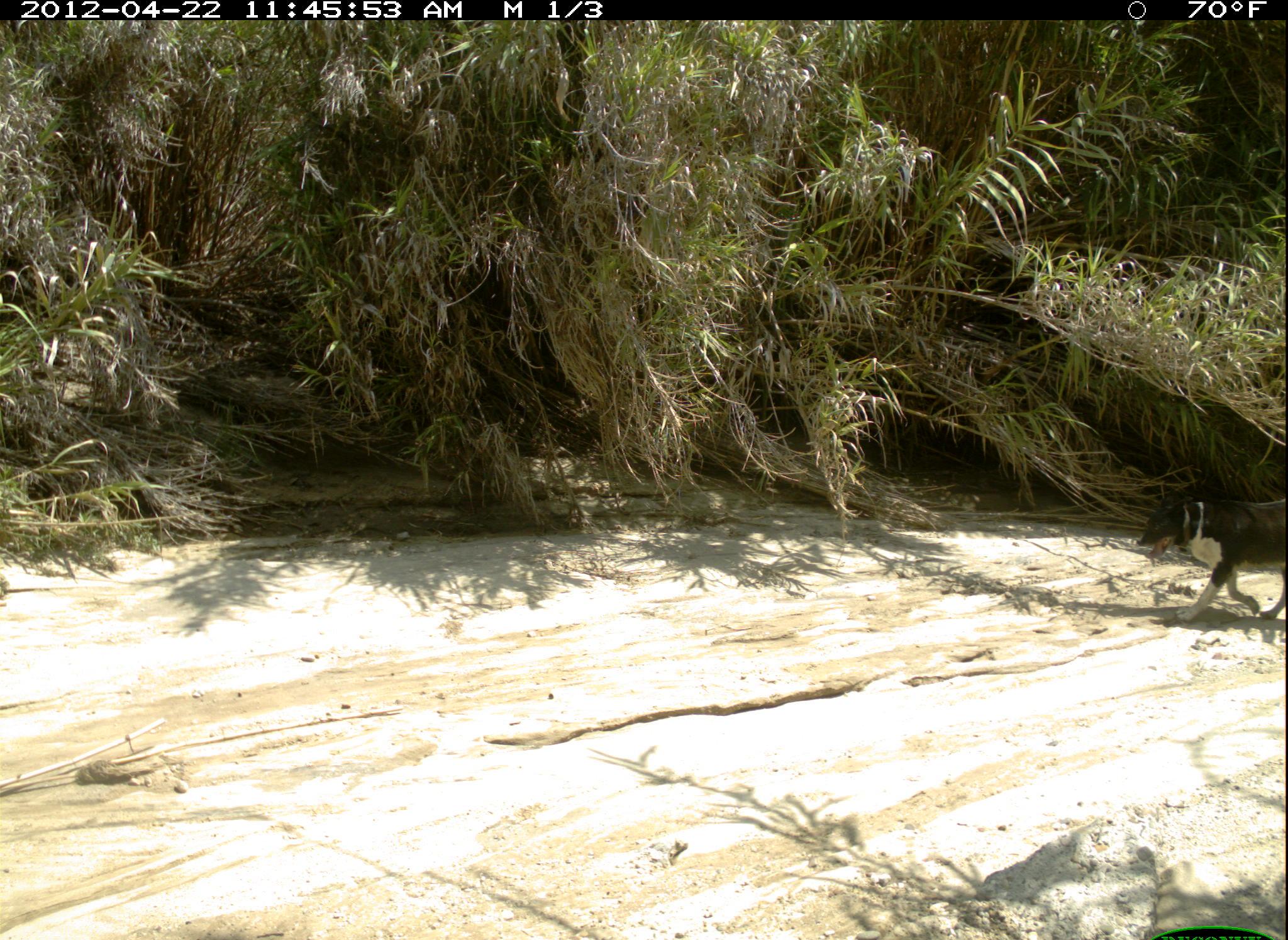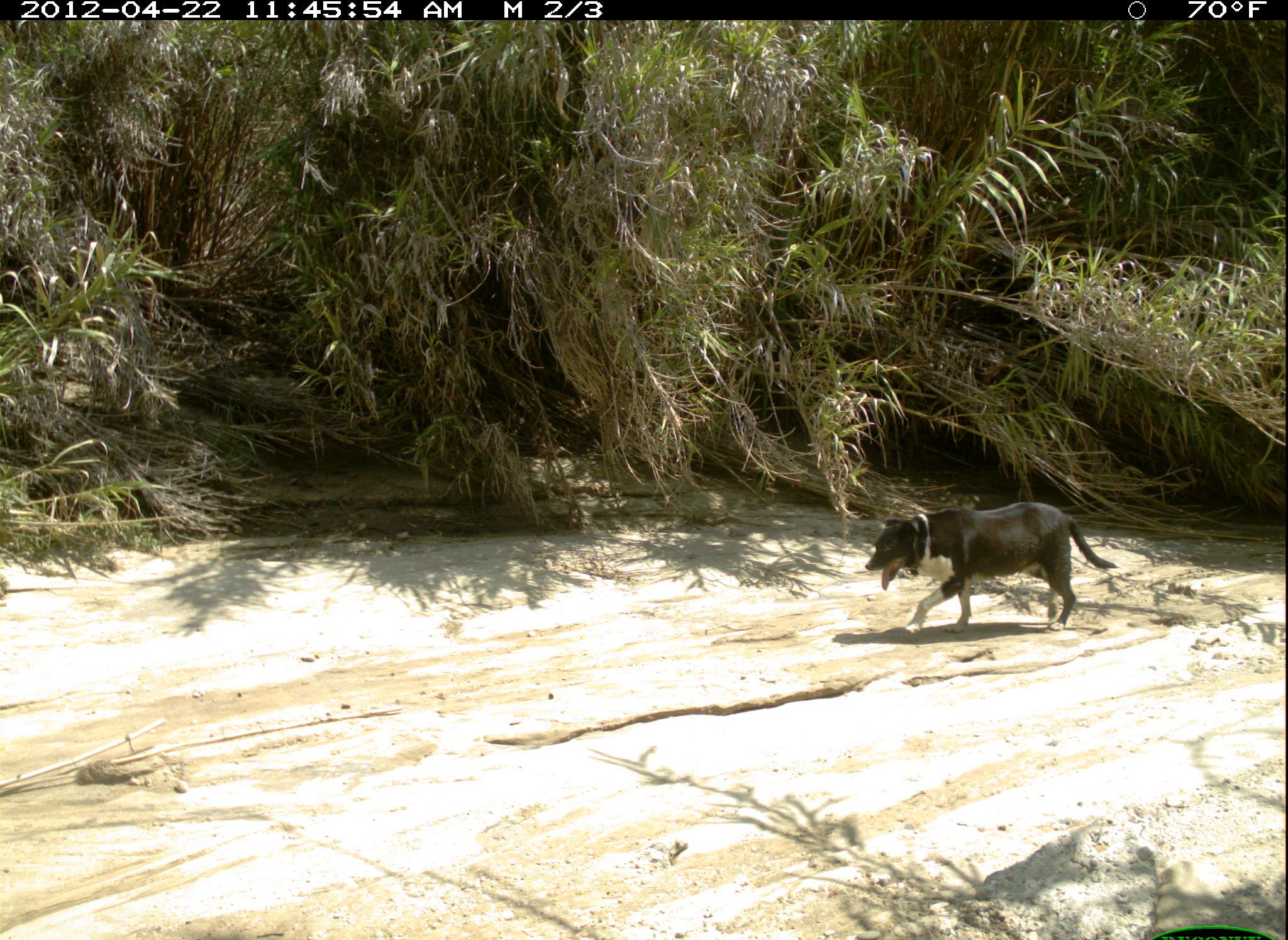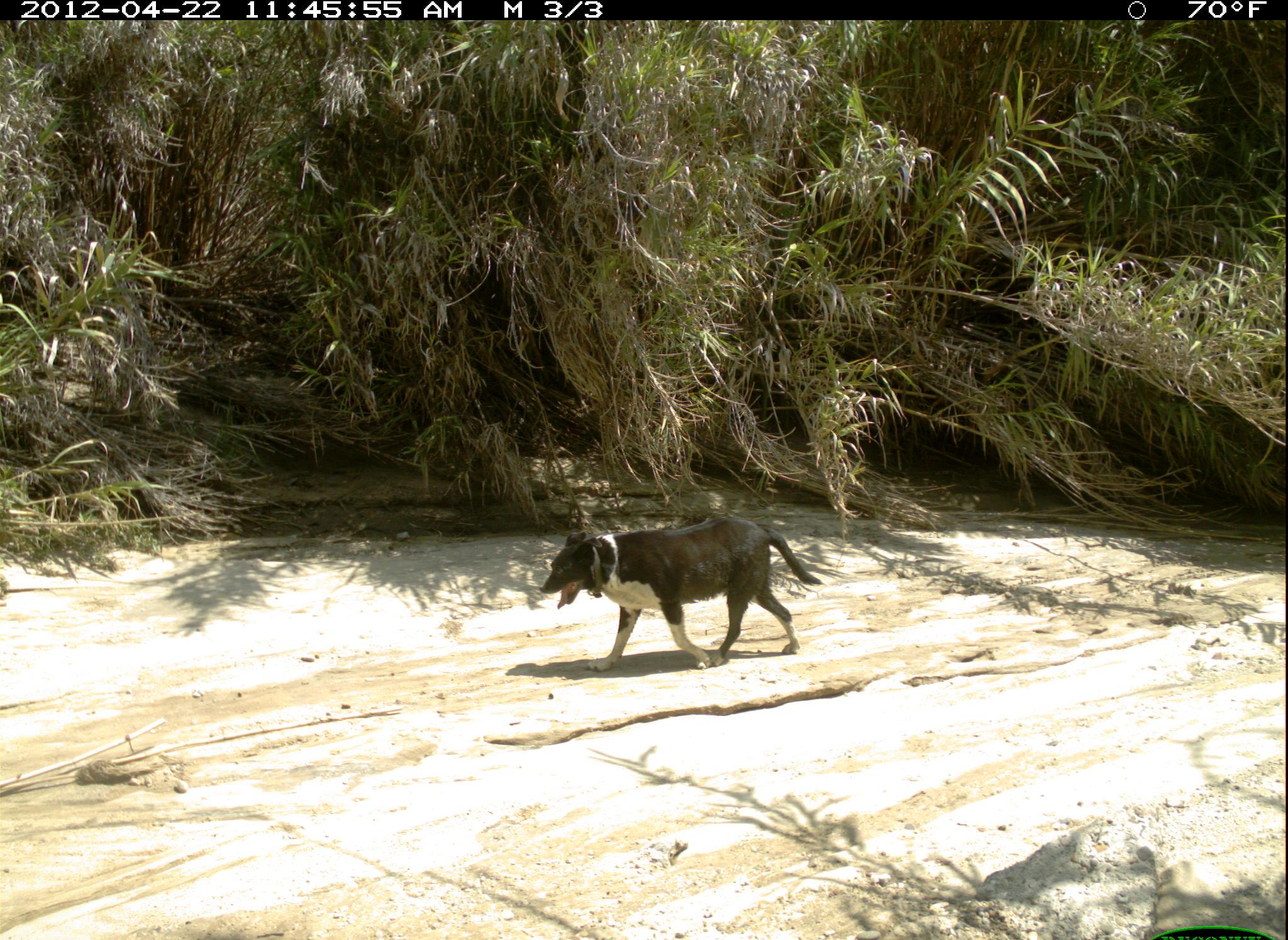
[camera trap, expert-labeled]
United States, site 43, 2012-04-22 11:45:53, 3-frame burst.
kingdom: Animalia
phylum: Chordata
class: Mammalia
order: Carnivora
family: Canidae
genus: Canis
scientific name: Canis familiaris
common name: domestic dog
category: dog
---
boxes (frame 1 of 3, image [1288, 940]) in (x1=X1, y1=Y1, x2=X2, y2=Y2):
dog: (x1=1129, y1=486, x2=1286, y2=635)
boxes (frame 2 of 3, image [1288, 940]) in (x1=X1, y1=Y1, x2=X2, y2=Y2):
dog: (x1=860, y1=499, x2=1125, y2=641)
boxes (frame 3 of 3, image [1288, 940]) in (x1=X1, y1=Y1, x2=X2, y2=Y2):
dog: (x1=528, y1=483, x2=802, y2=668)